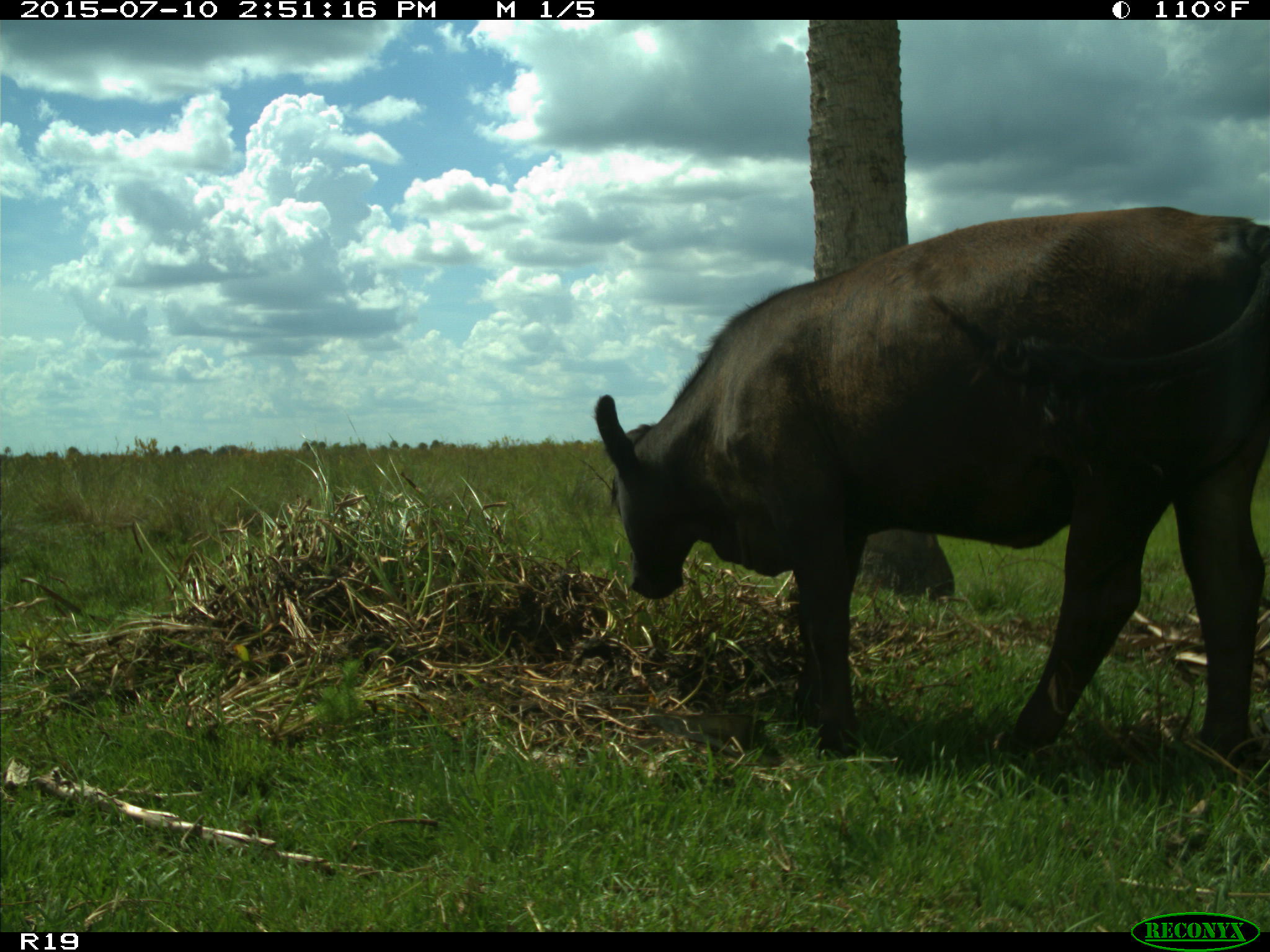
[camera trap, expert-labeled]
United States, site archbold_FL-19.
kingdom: Animalia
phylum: Chordata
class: Mammalia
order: Artiodactyla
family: Bovidae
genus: Bos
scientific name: Bos taurus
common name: domestic cow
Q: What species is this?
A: Bos taurus (domestic cow).